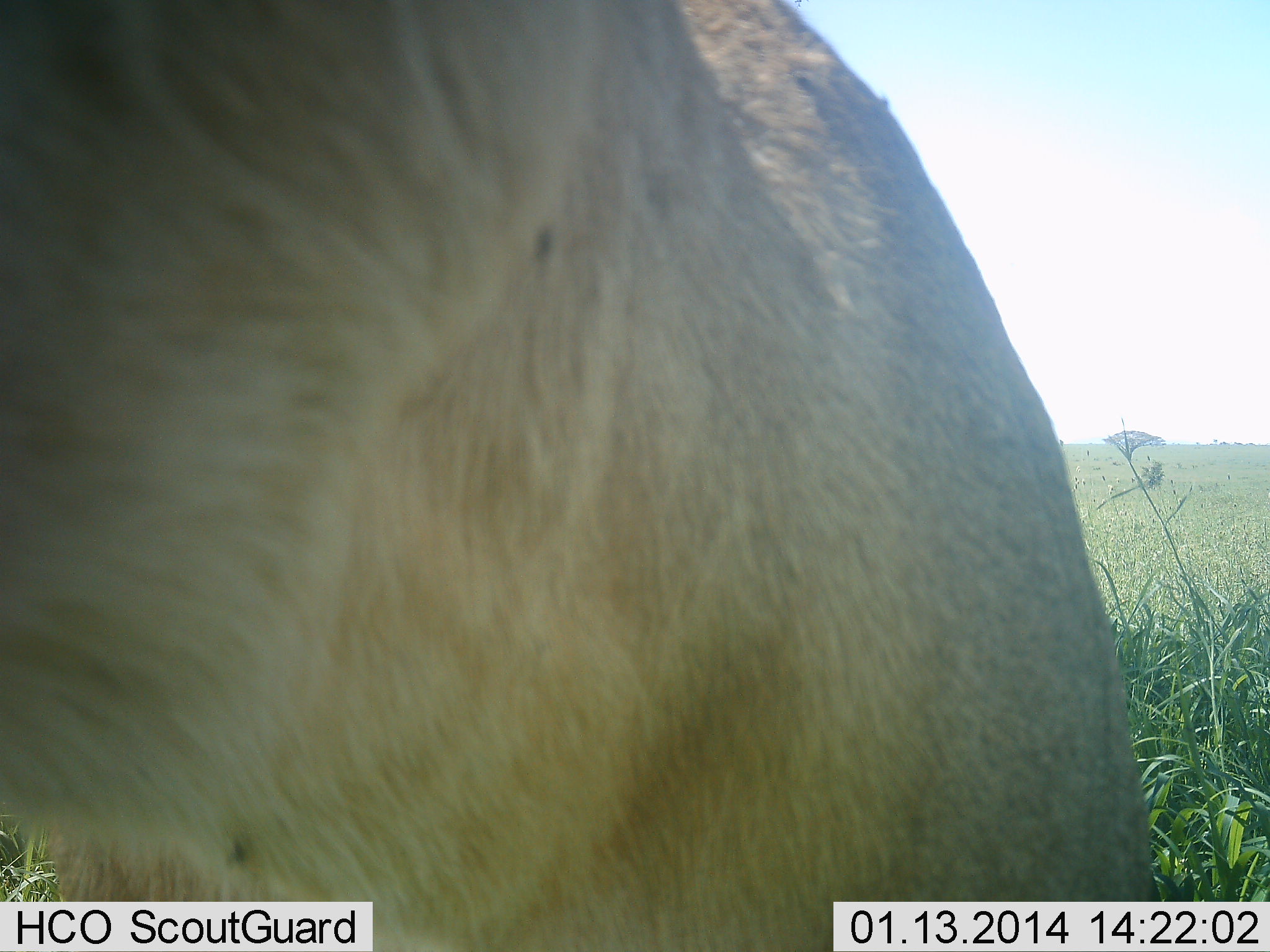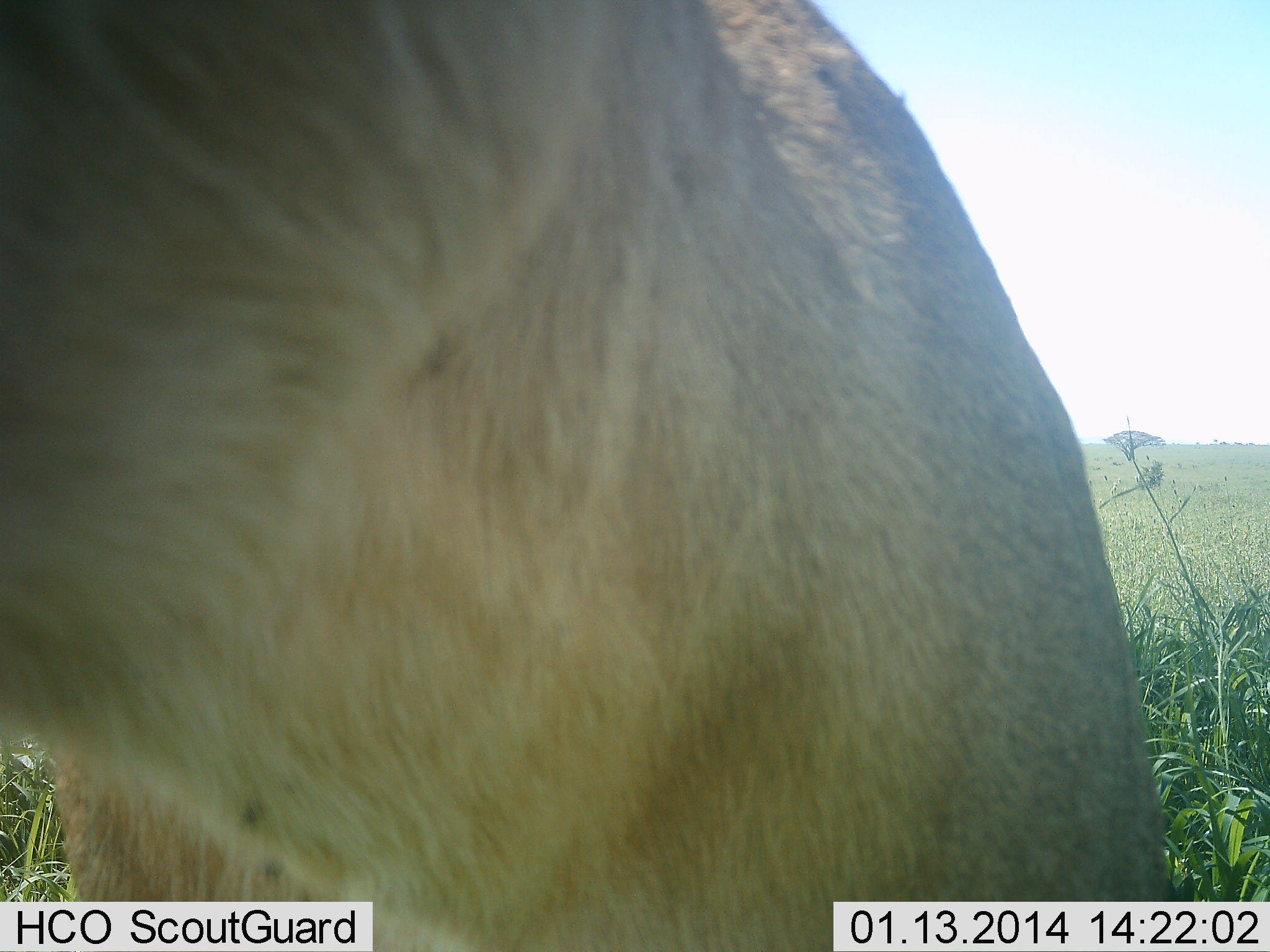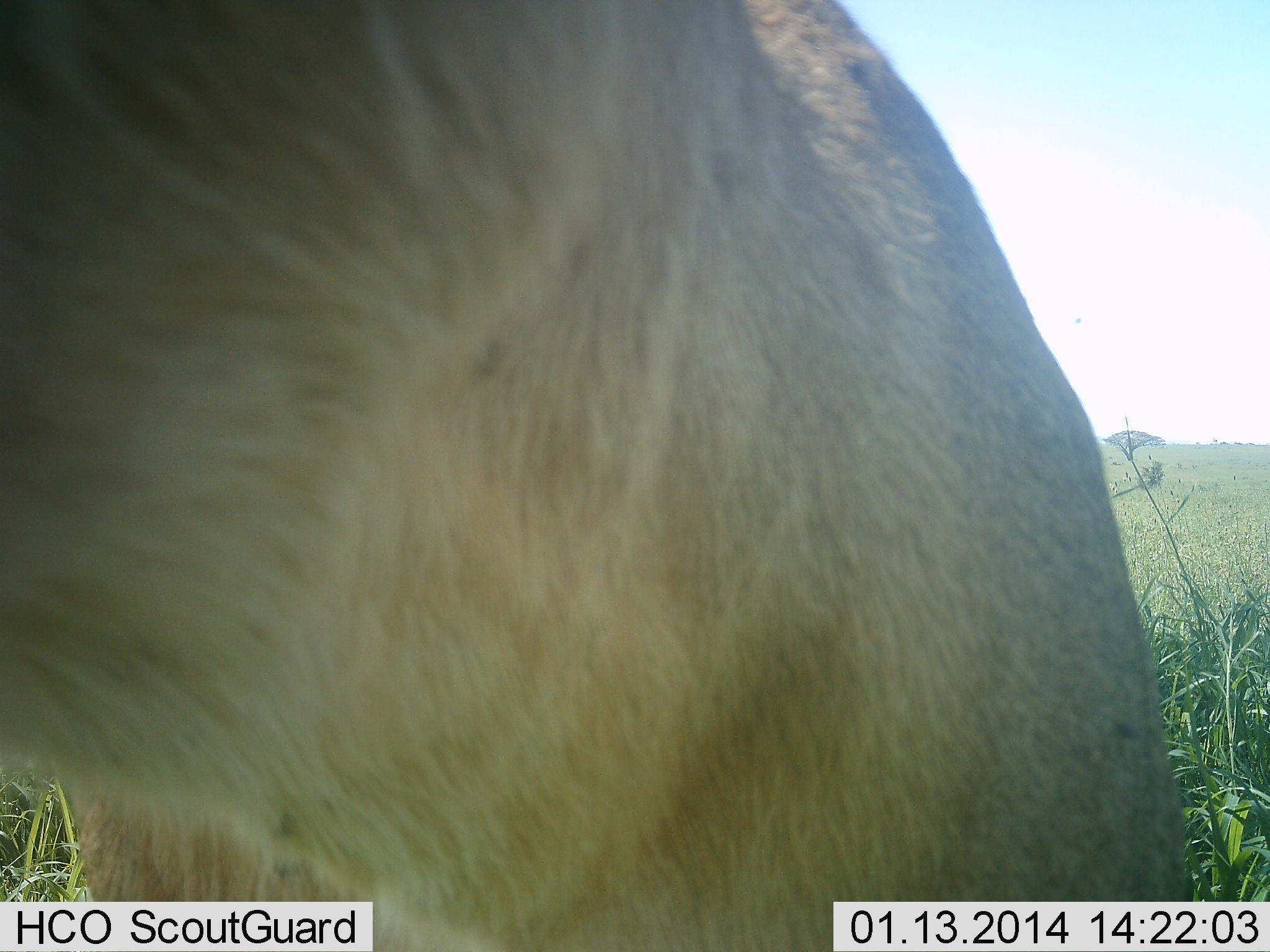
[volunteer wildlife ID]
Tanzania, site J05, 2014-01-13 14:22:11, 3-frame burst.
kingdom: Animalia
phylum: Chordata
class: Mammalia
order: Carnivora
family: Felidae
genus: Panthera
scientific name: Panthera leo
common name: lion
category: lionfemale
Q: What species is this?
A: Lionfemale (lion) (Panthera leo).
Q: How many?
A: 1.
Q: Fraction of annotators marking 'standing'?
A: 33%.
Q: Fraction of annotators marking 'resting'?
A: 33%.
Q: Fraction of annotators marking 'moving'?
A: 0%.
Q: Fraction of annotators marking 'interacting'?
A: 44%.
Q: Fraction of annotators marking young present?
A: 0%.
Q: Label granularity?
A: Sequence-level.